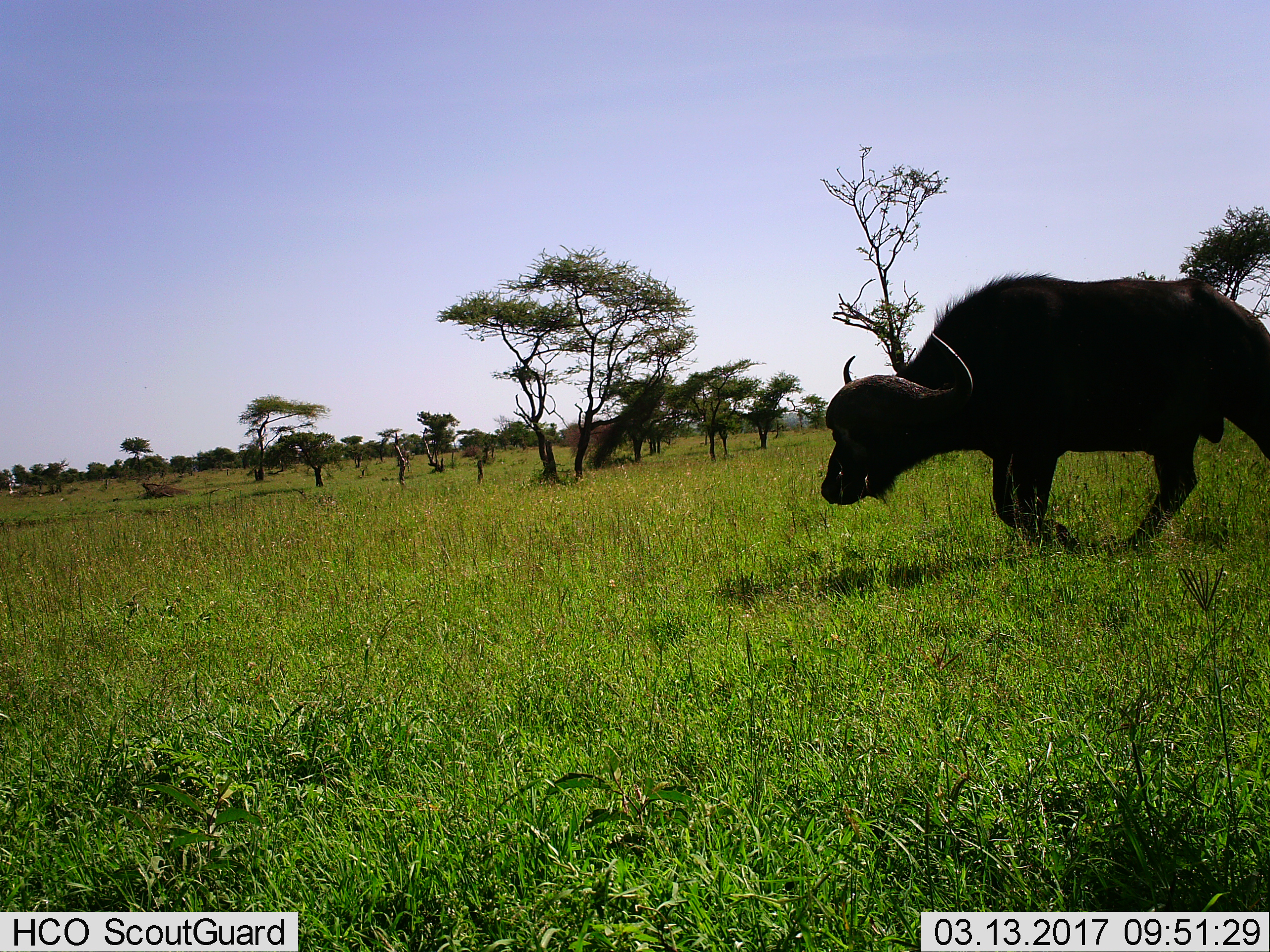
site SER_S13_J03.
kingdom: Animalia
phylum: Chordata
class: Mammalia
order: Artiodactyla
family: Bovidae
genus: Syncerus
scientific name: Syncerus caffer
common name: african buffalo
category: buffalo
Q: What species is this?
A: Buffalo (african buffalo) (Syncerus caffer).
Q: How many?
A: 1.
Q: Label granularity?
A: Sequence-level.